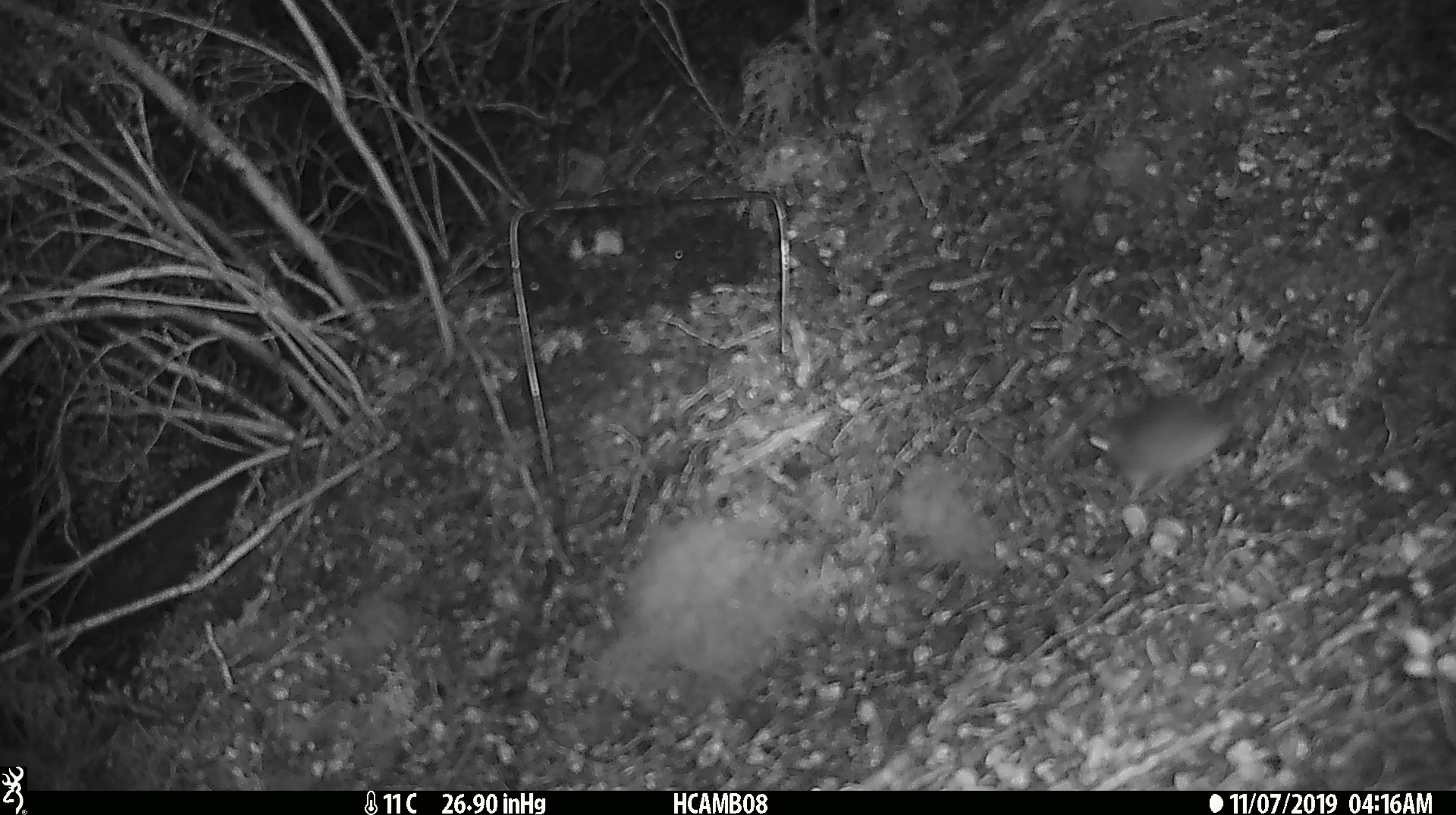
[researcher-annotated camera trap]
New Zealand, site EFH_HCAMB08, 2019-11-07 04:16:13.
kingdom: Animalia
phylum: Chordata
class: Mammalia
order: Rodentia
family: Muridae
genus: Mus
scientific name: Mus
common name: mouse